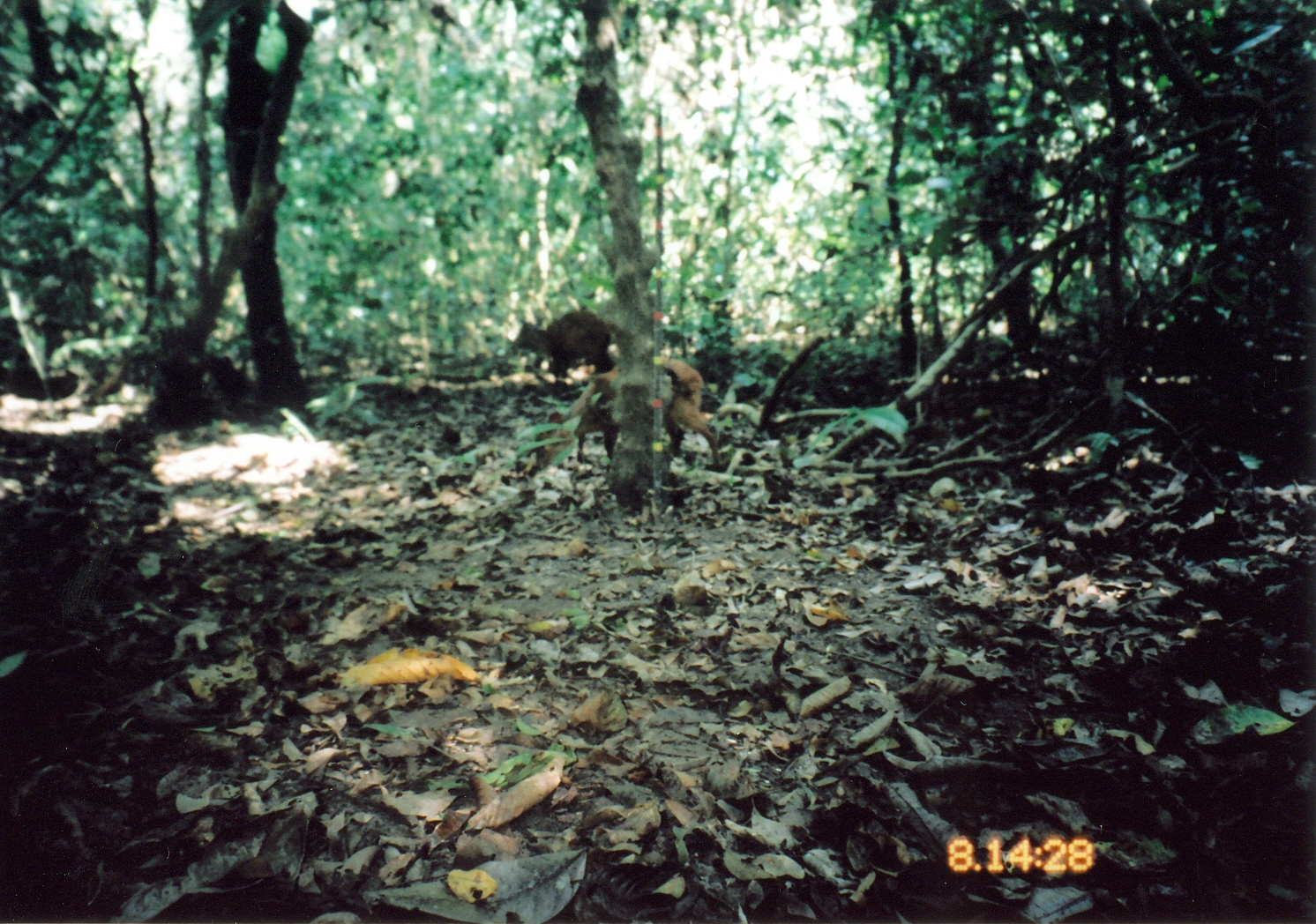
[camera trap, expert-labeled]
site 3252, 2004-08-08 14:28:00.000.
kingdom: Animalia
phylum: Chordata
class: Mammalia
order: Artiodactyla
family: Bovidae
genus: Cephalophus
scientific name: Cephalophus harveyi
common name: harvey's duiker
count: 1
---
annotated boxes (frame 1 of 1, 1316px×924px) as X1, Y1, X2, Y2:
cephalophus harveyi: 531, 355, 722, 473; 510, 311, 619, 393